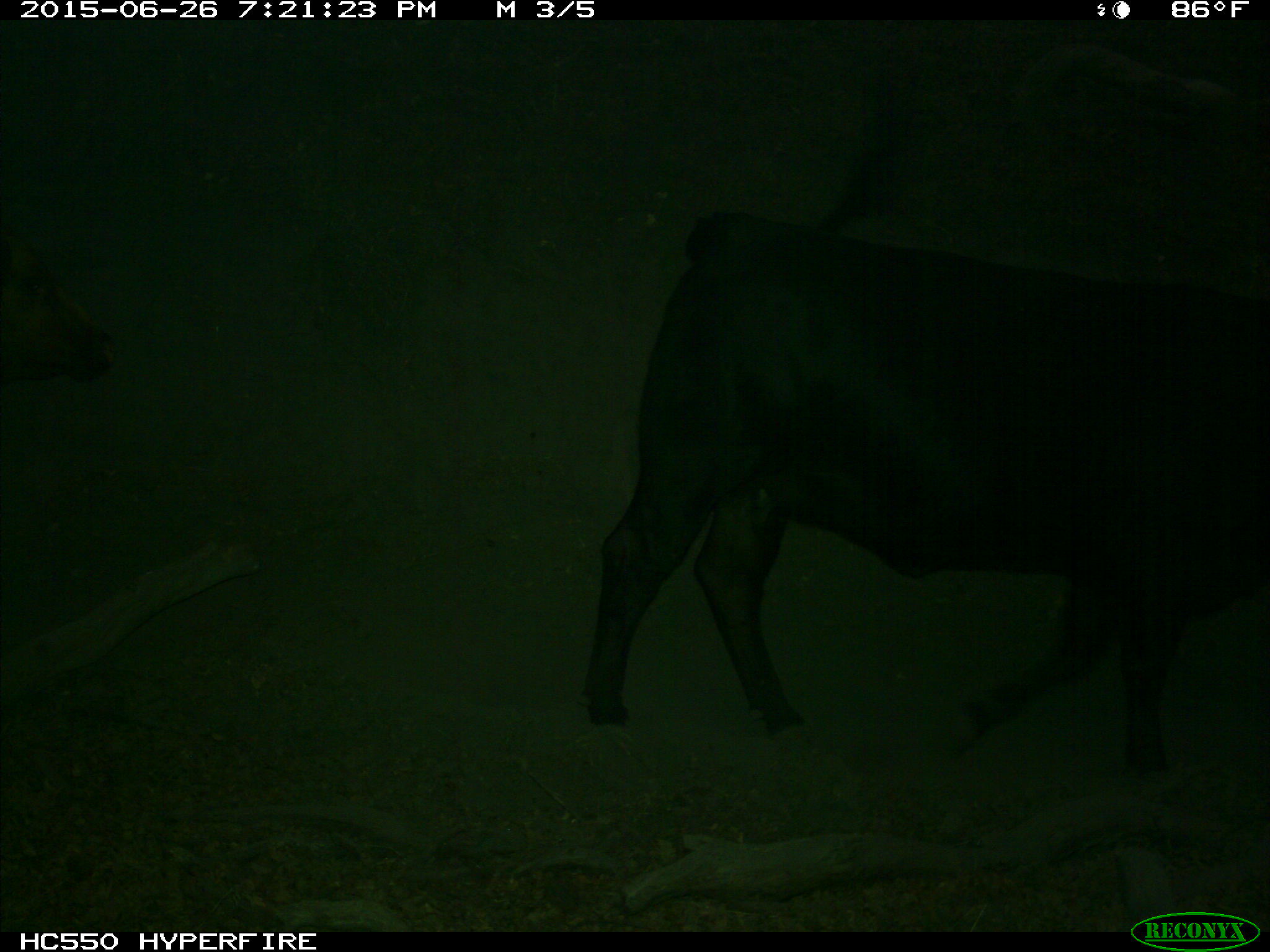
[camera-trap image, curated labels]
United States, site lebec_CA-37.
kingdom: Animalia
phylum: Chordata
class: Mammalia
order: Artiodactyla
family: Bovidae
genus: Bos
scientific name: Bos taurus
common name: domestic cow